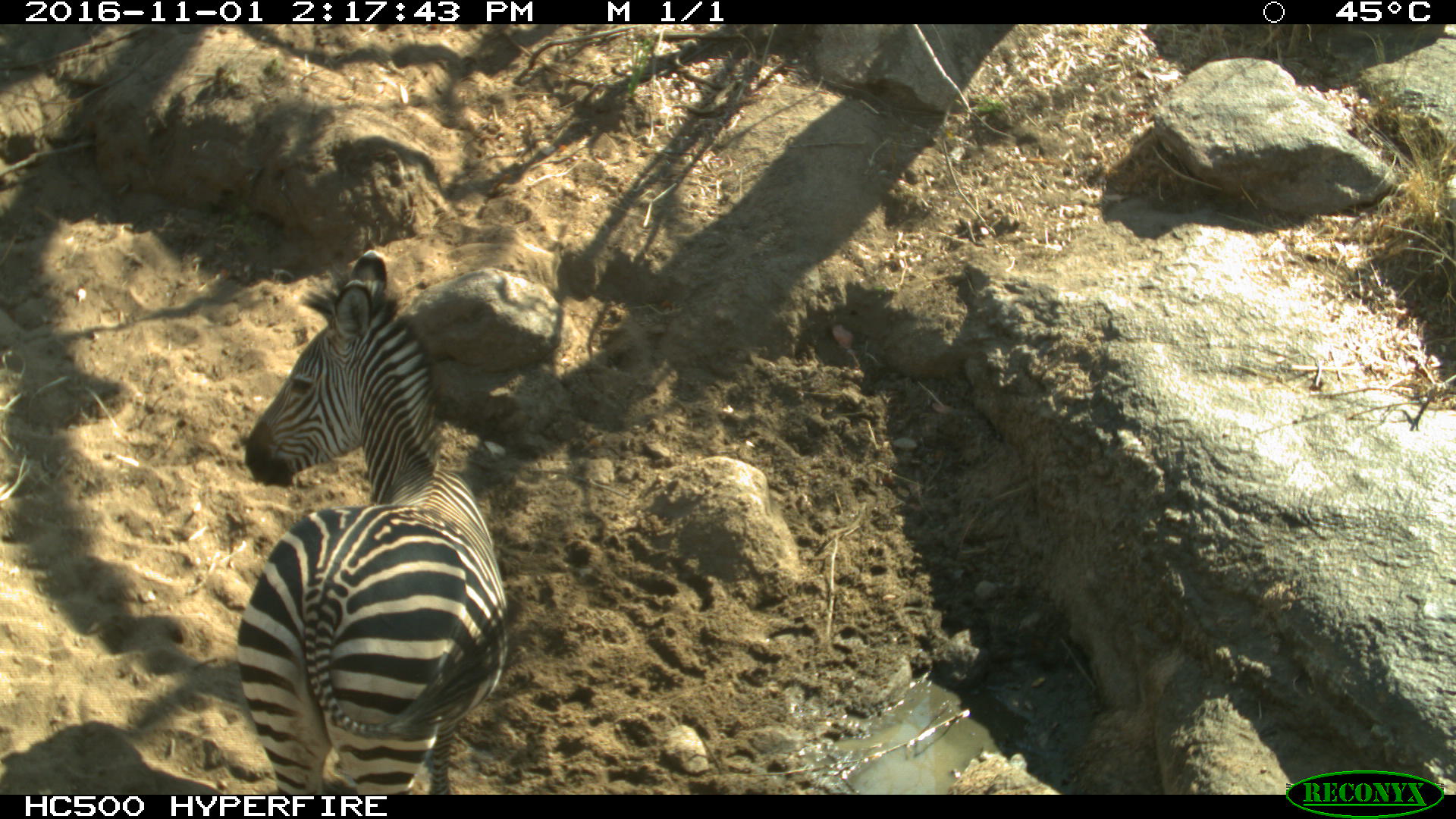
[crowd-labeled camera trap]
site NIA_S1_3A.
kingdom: Animalia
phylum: Chordata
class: Mammalia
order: Perissodactyla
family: Equidae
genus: Equus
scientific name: Equus quagga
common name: plains zebra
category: zebraplains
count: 1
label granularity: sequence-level